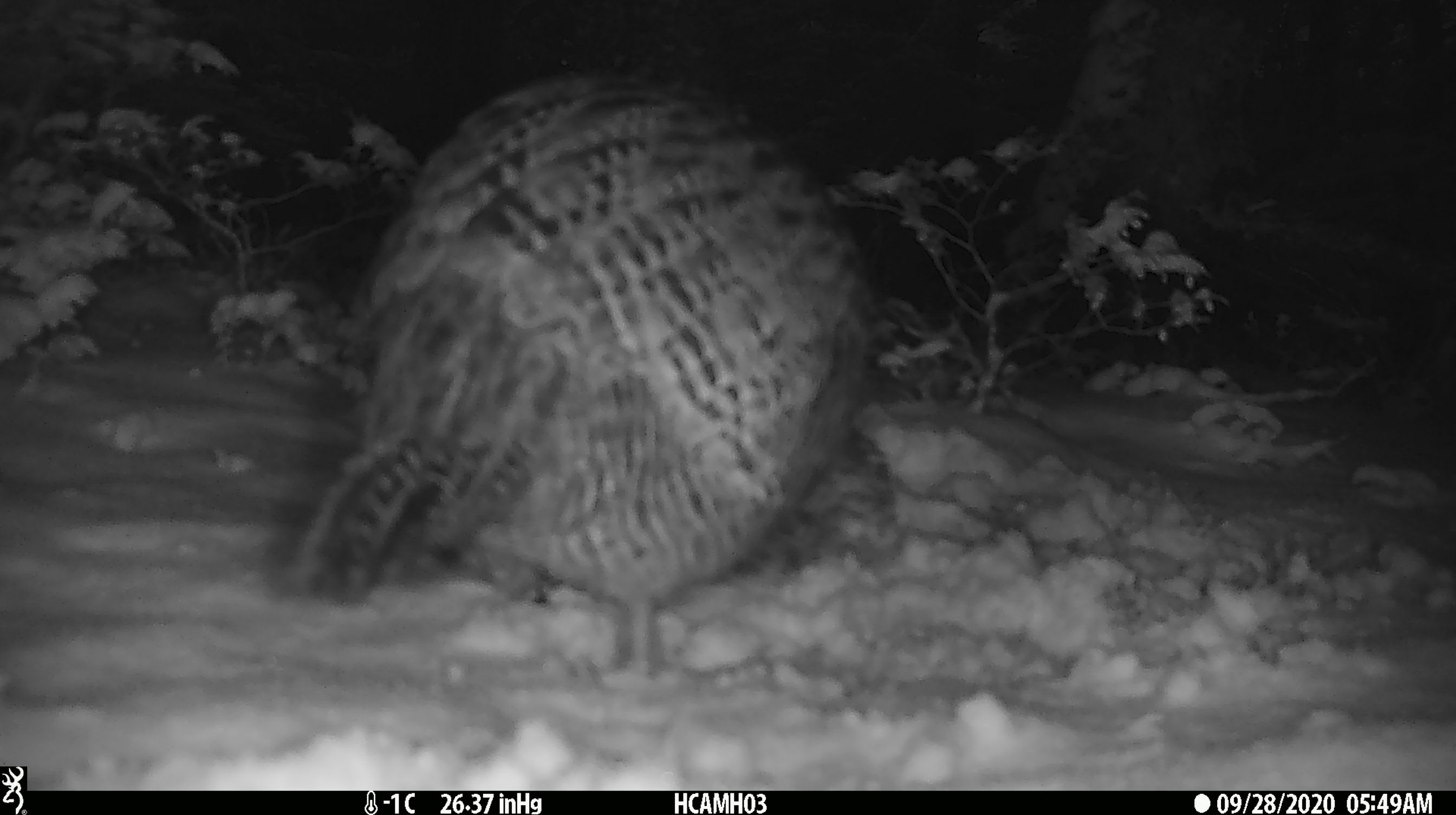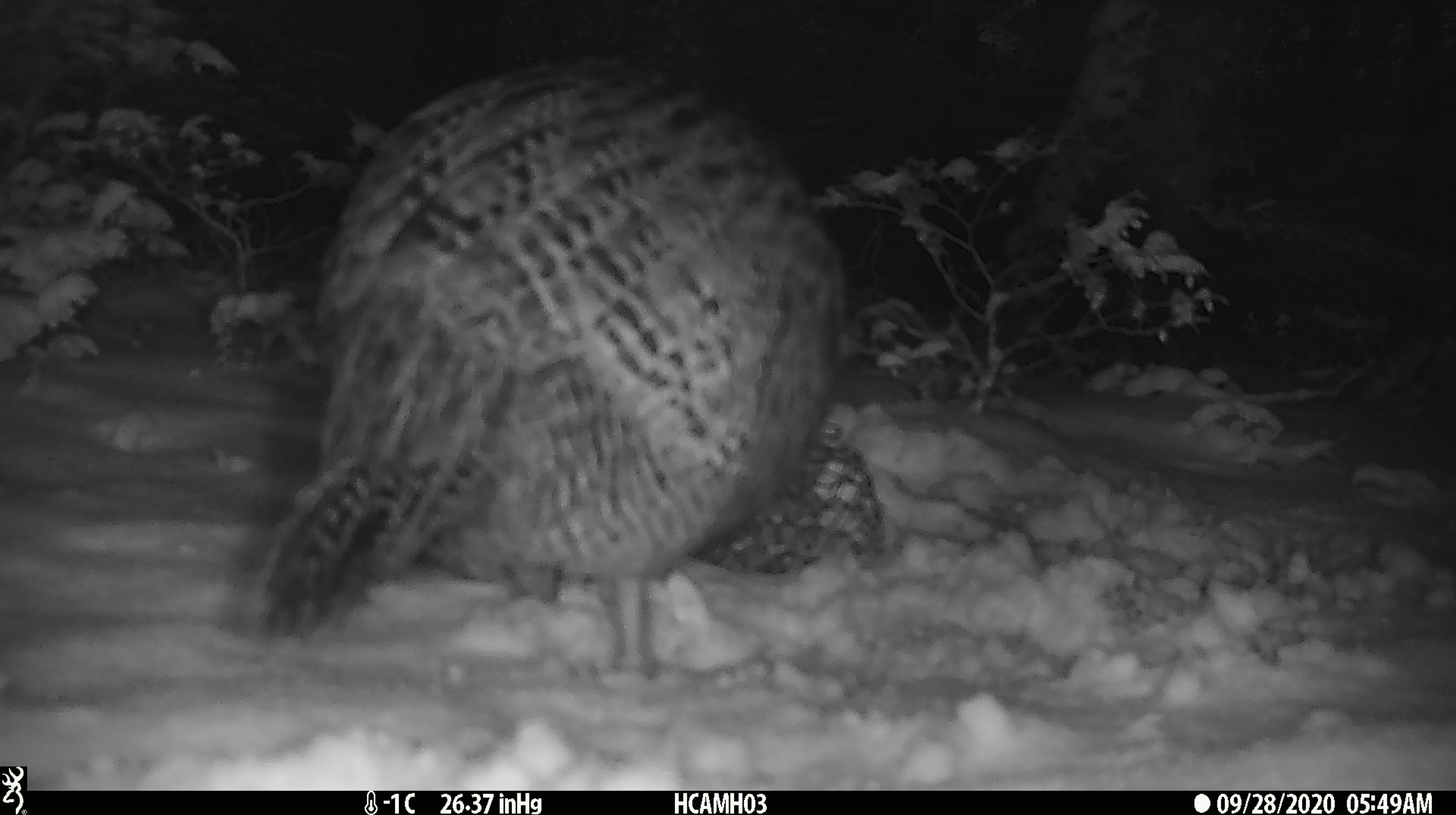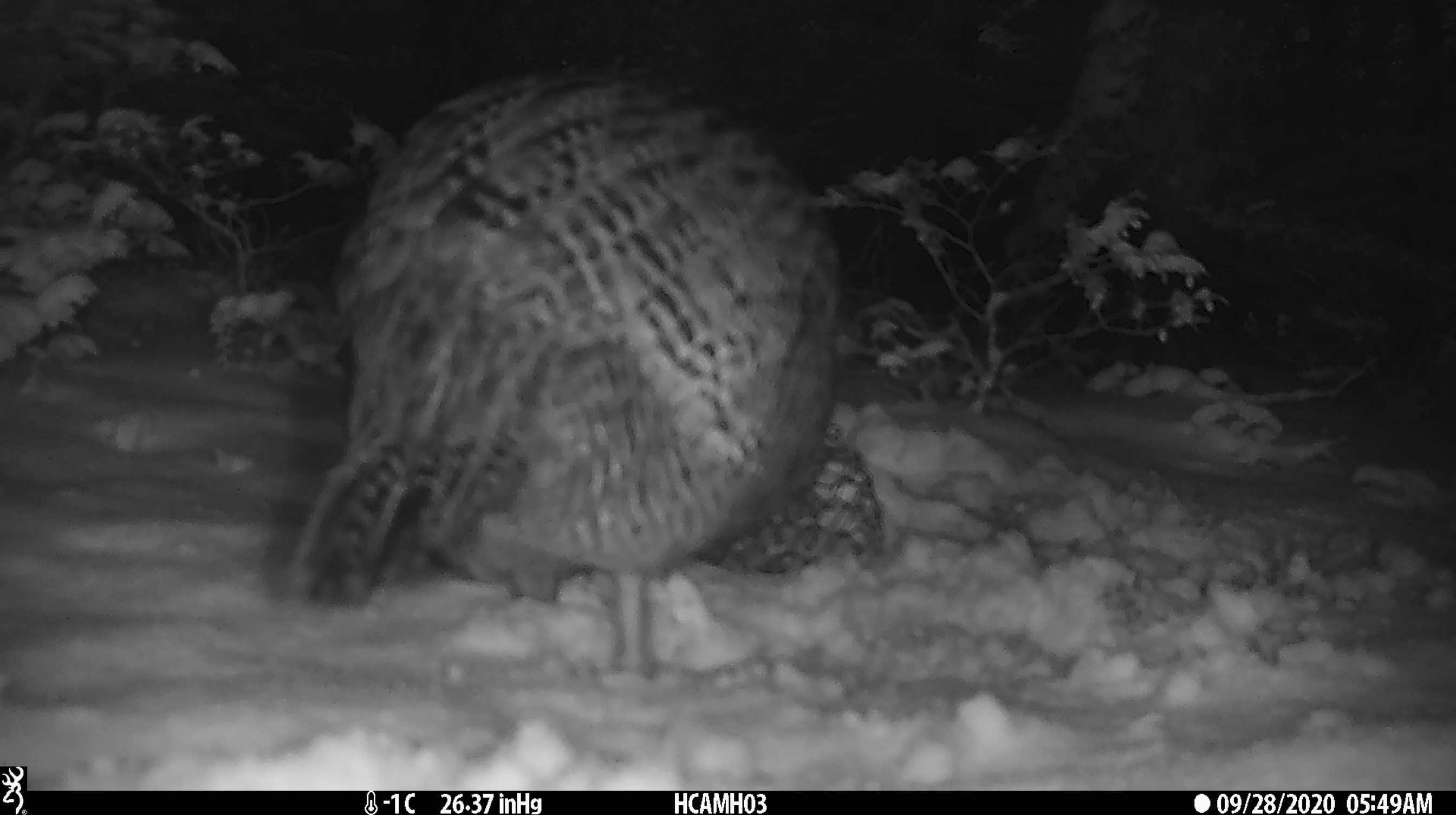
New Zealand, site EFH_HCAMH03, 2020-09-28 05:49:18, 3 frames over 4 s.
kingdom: Animalia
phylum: Chordata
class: Aves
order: Gruiformes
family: Rallidae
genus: Gallirallus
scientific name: Gallirallus australis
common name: weka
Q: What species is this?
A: Weka (Gallirallus australis).